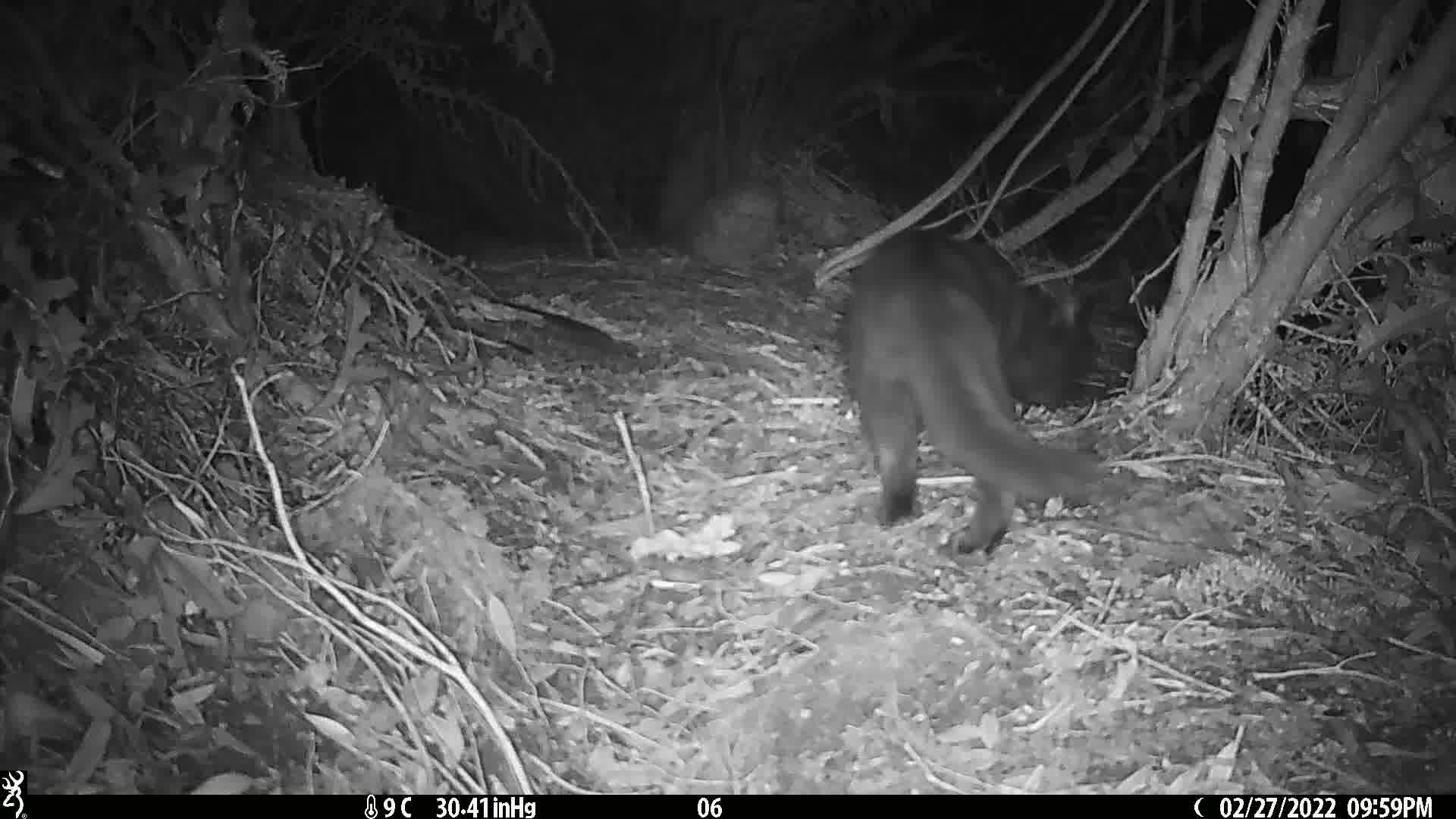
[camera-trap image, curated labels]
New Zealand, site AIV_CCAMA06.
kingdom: Animalia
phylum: Chordata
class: Mammalia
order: Carnivora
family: Felidae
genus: Felis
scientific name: Felis catus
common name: domestic cat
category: cat